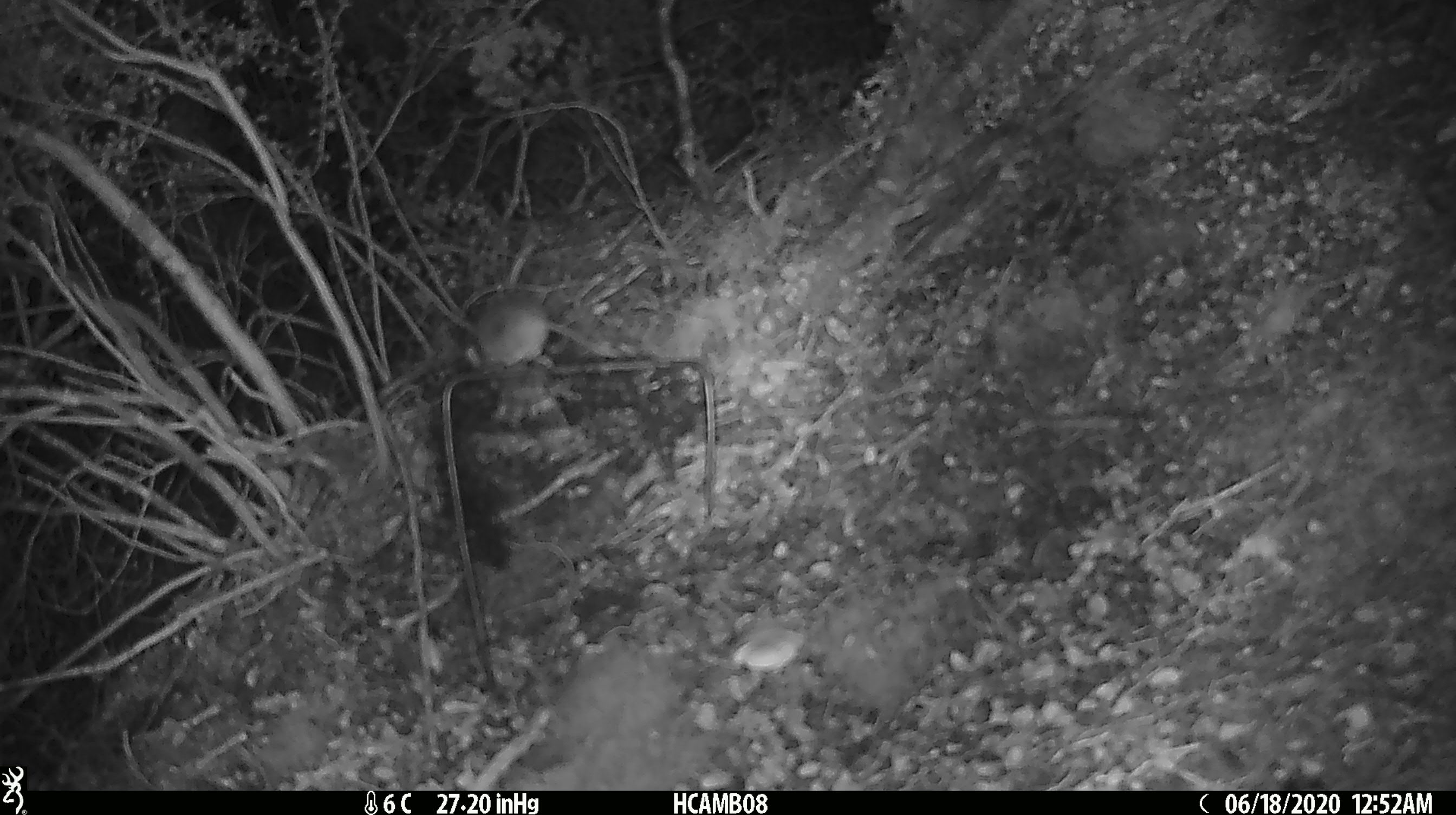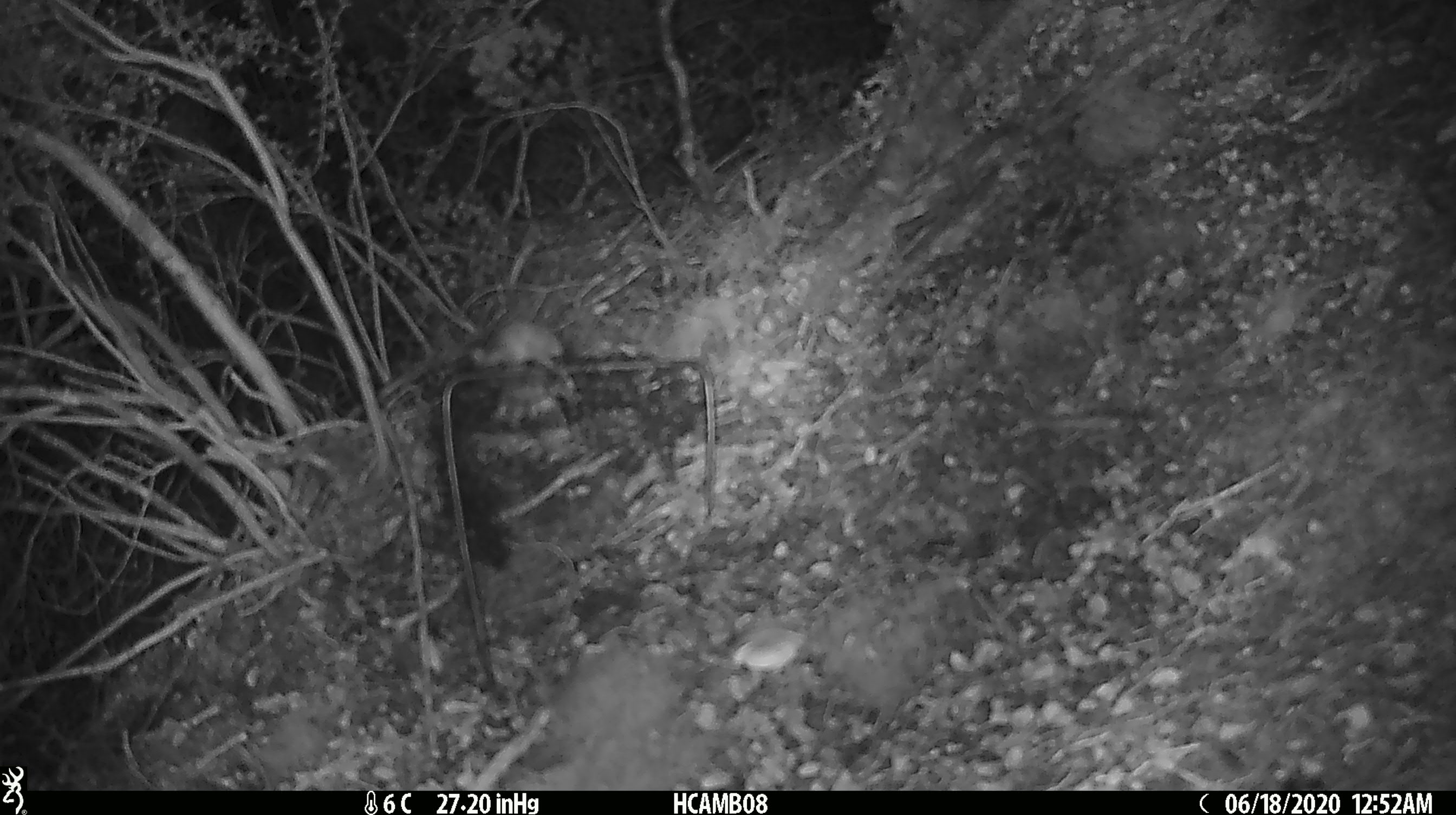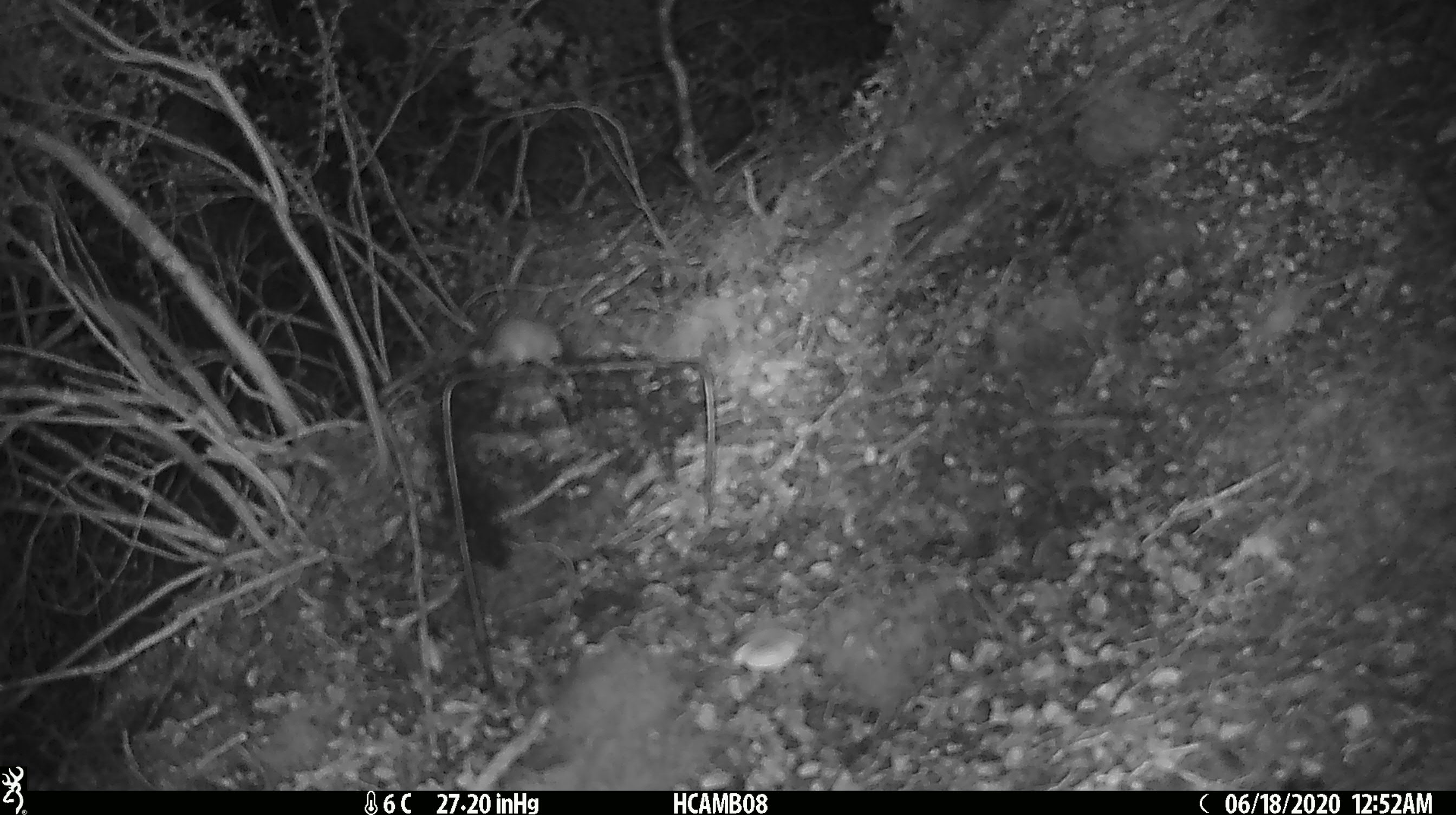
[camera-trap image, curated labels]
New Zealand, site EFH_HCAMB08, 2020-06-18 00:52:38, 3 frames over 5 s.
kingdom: Animalia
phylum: Chordata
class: Mammalia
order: Rodentia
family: Muridae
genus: Mus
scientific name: Mus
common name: mouse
Mouse (Mus).